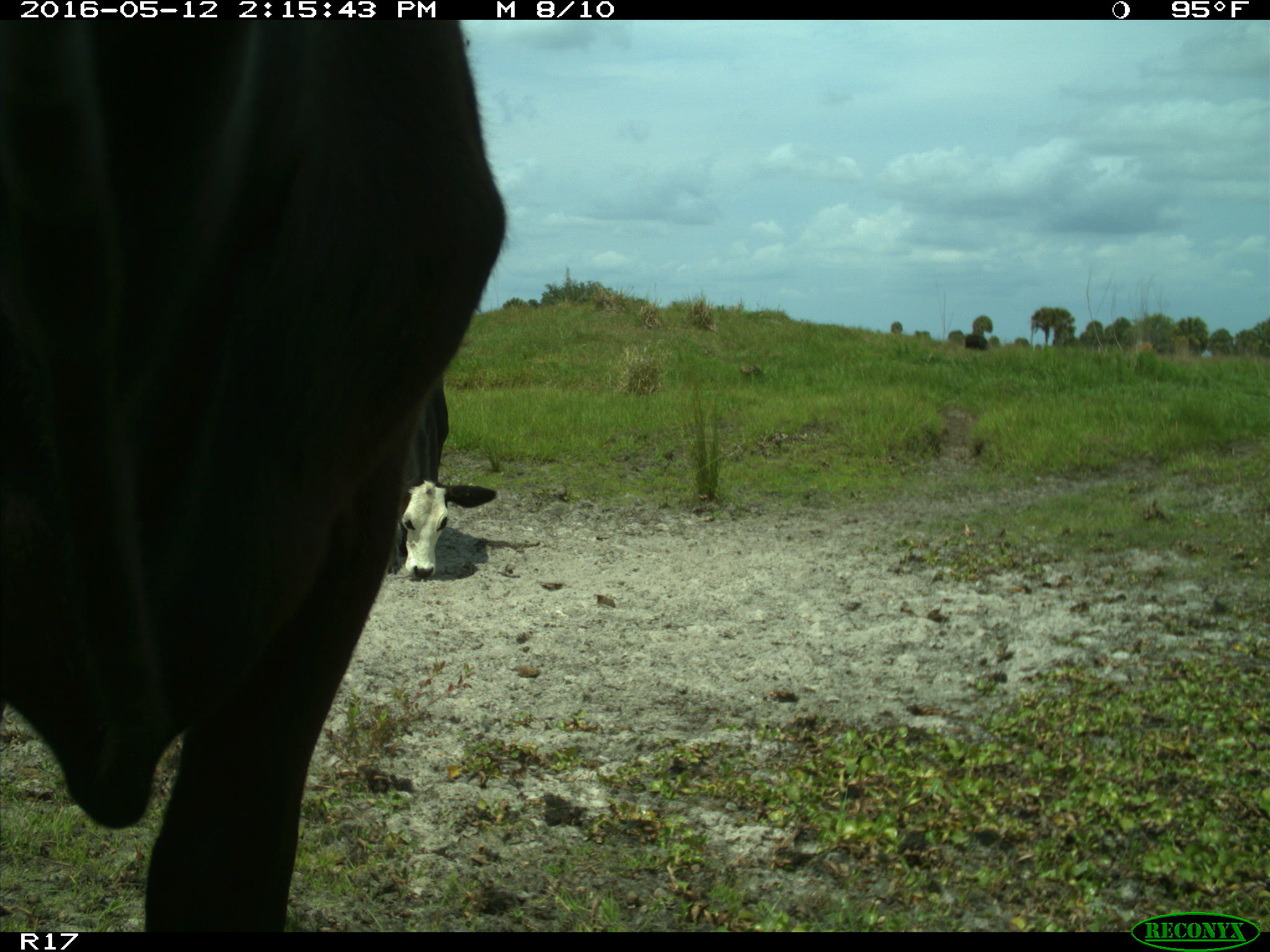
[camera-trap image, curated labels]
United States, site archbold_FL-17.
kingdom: Animalia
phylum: Chordata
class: Mammalia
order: Artiodactyla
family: Bovidae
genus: Bos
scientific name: Bos taurus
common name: domestic cow